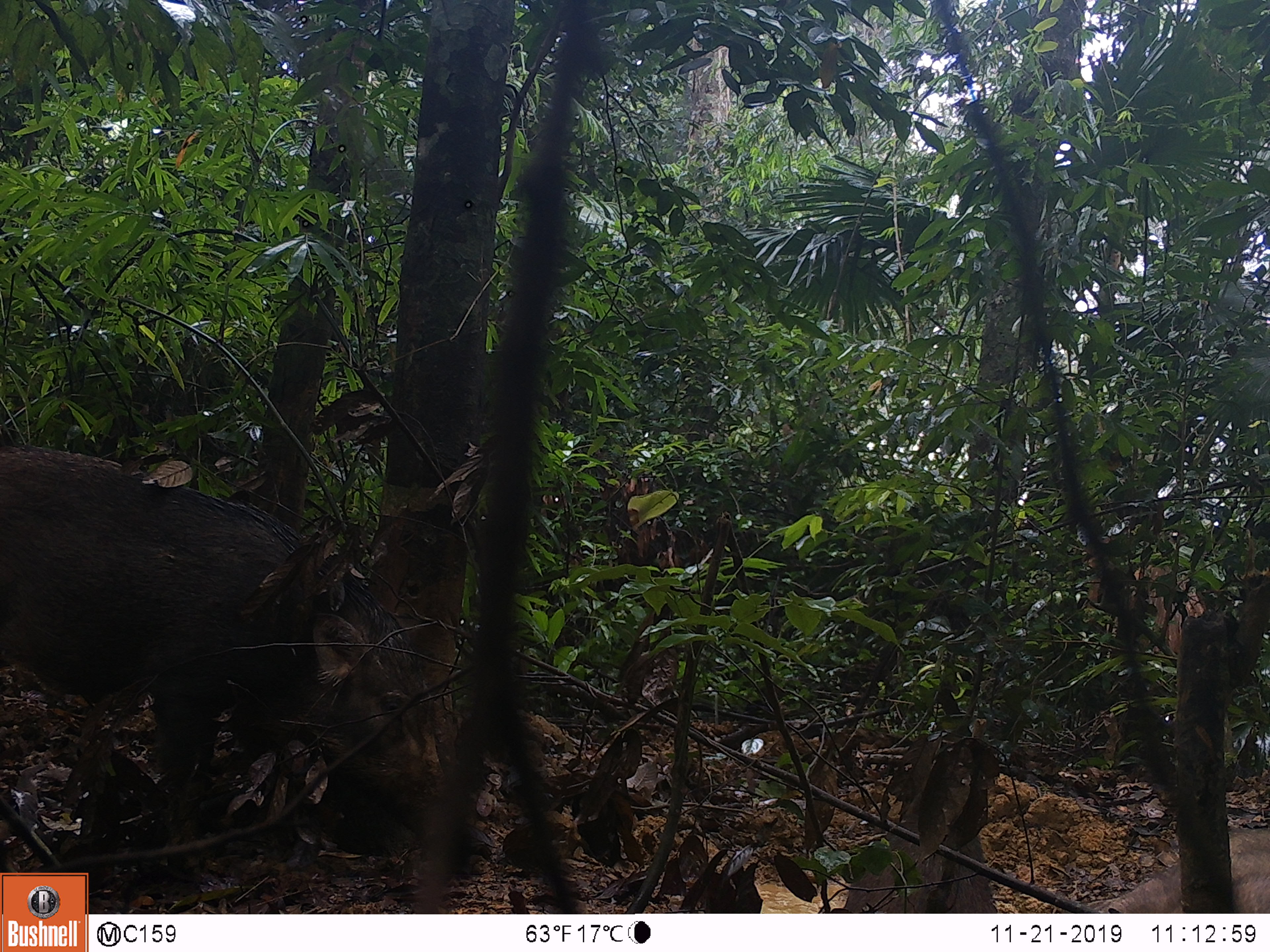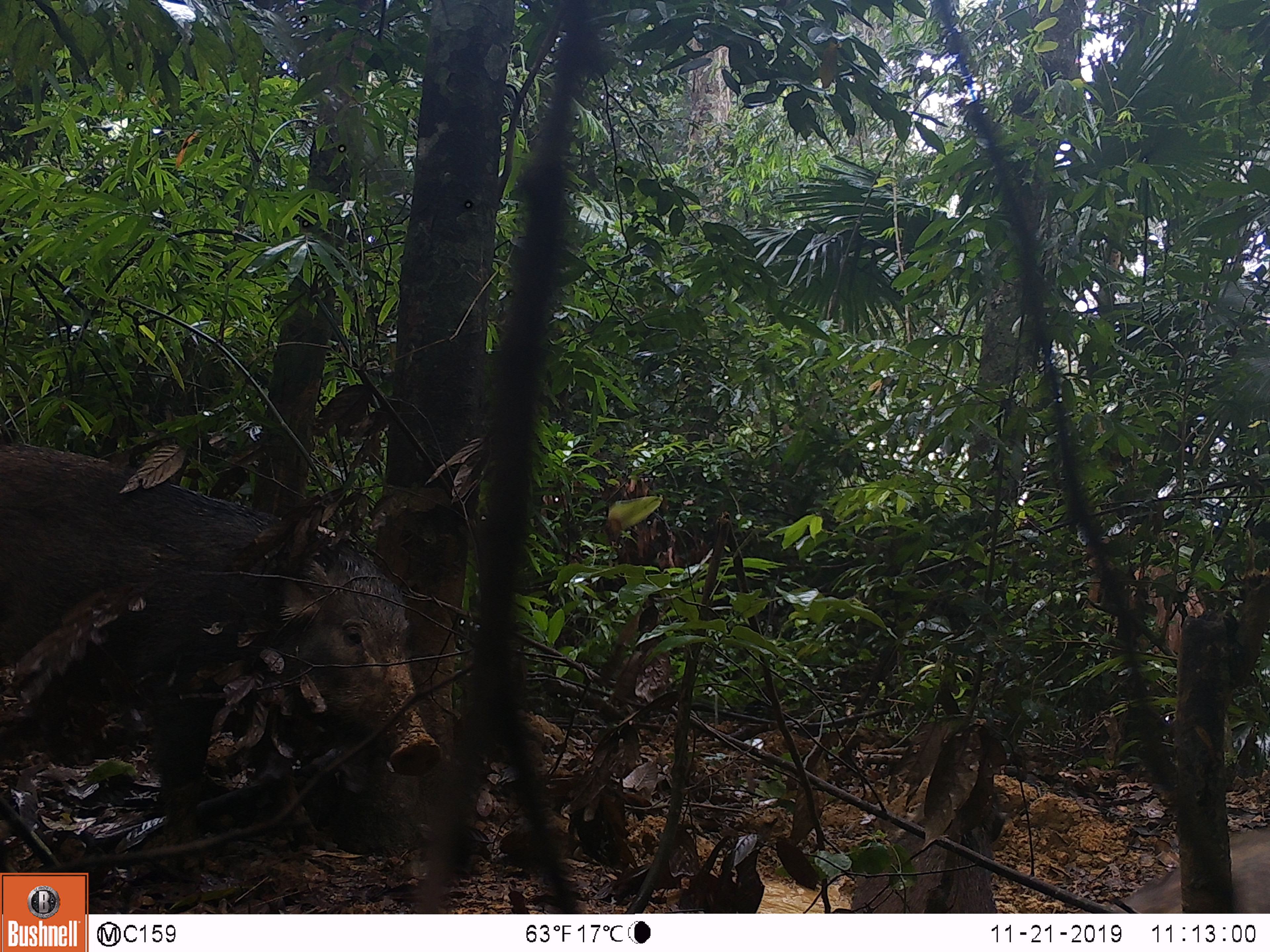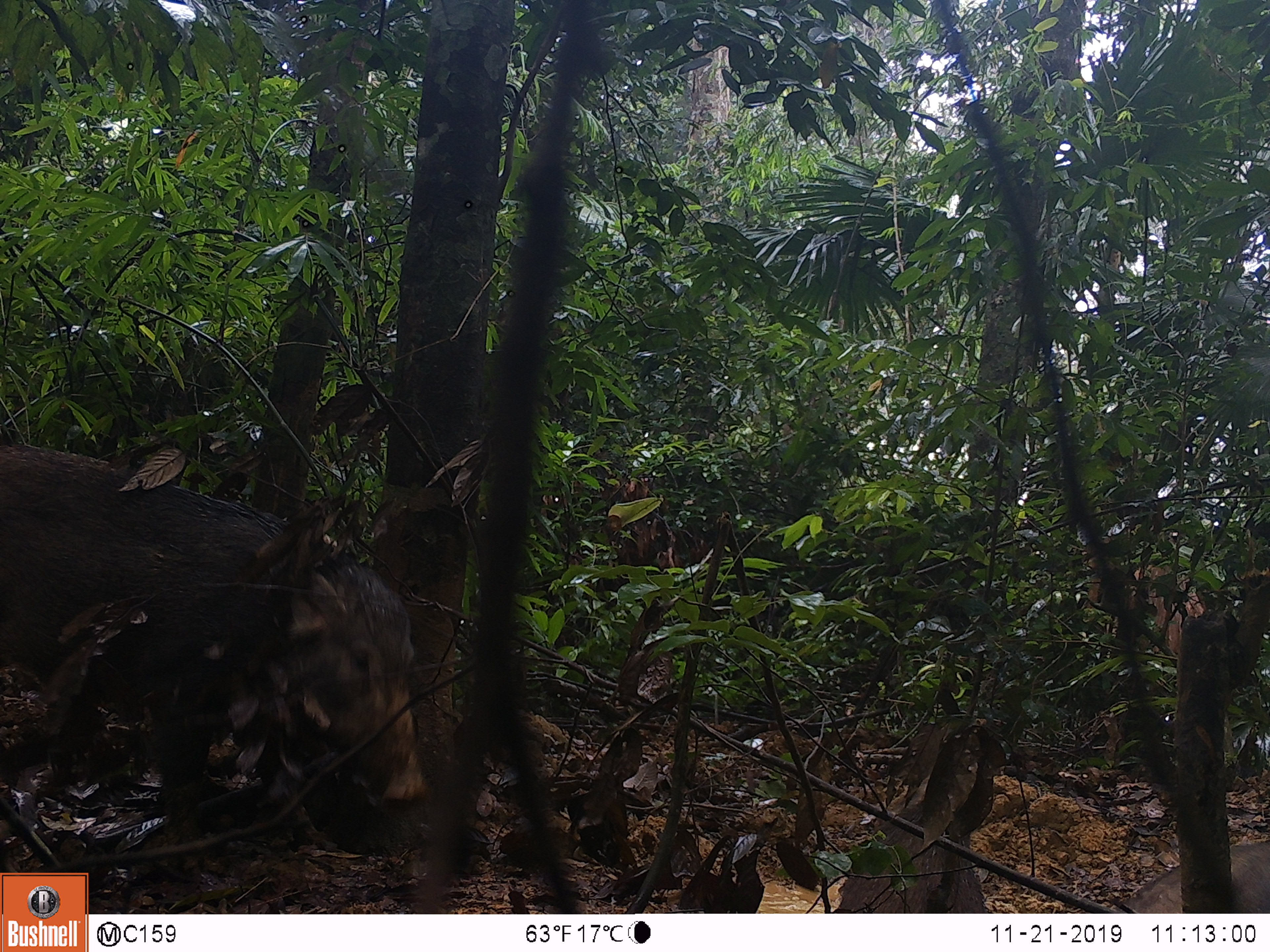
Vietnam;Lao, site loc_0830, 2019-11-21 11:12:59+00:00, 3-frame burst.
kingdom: Animalia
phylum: Chordata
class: Mammalia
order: Artiodactyla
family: Suidae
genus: Sus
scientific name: Sus scrofa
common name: eurasian wild pig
Eurasian wild pig (Sus scrofa). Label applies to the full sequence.